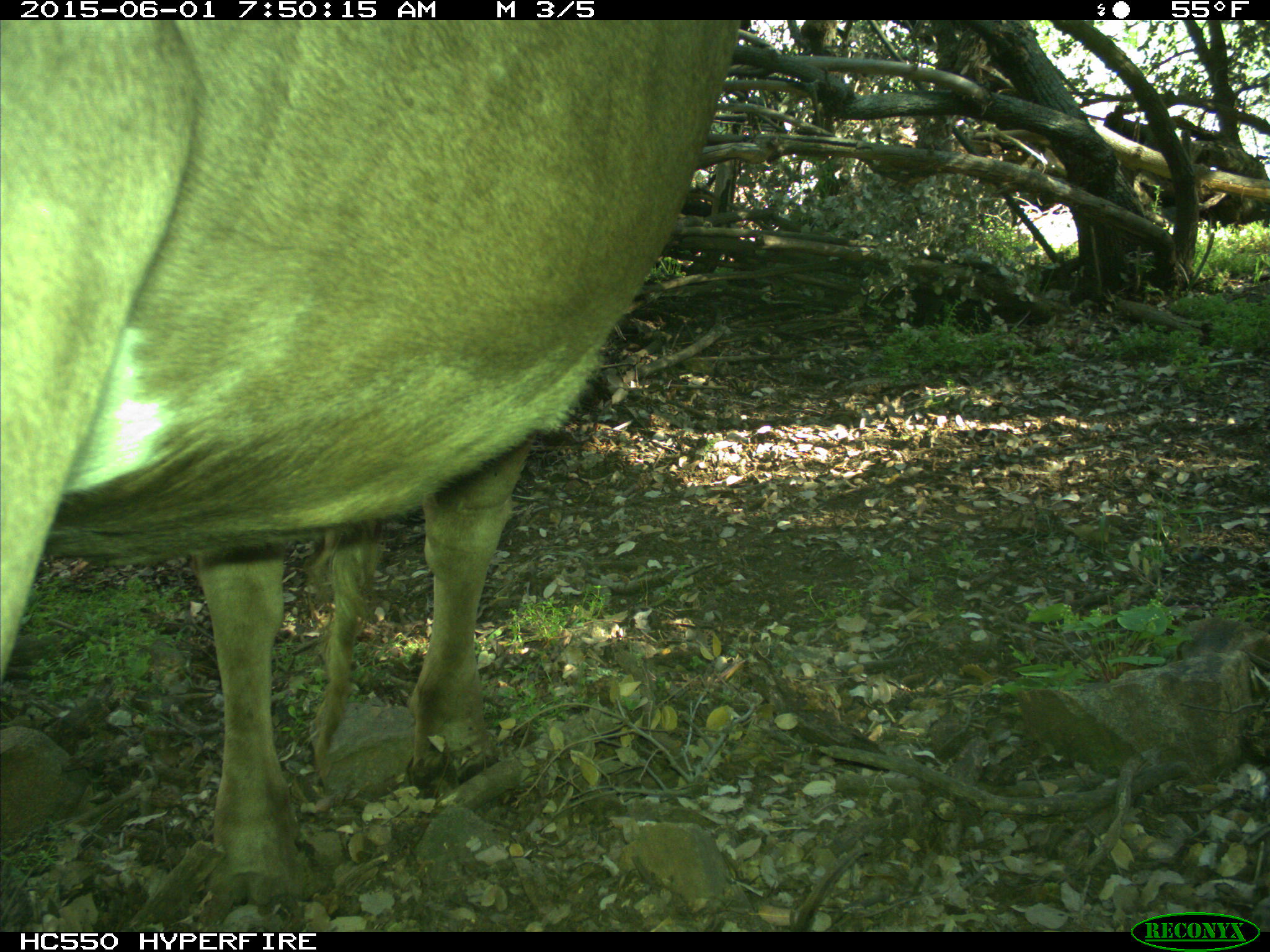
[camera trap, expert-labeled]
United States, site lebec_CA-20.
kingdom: Animalia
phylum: Chordata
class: Mammalia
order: Artiodactyla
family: Bovidae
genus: Bos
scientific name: Bos taurus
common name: domestic cow